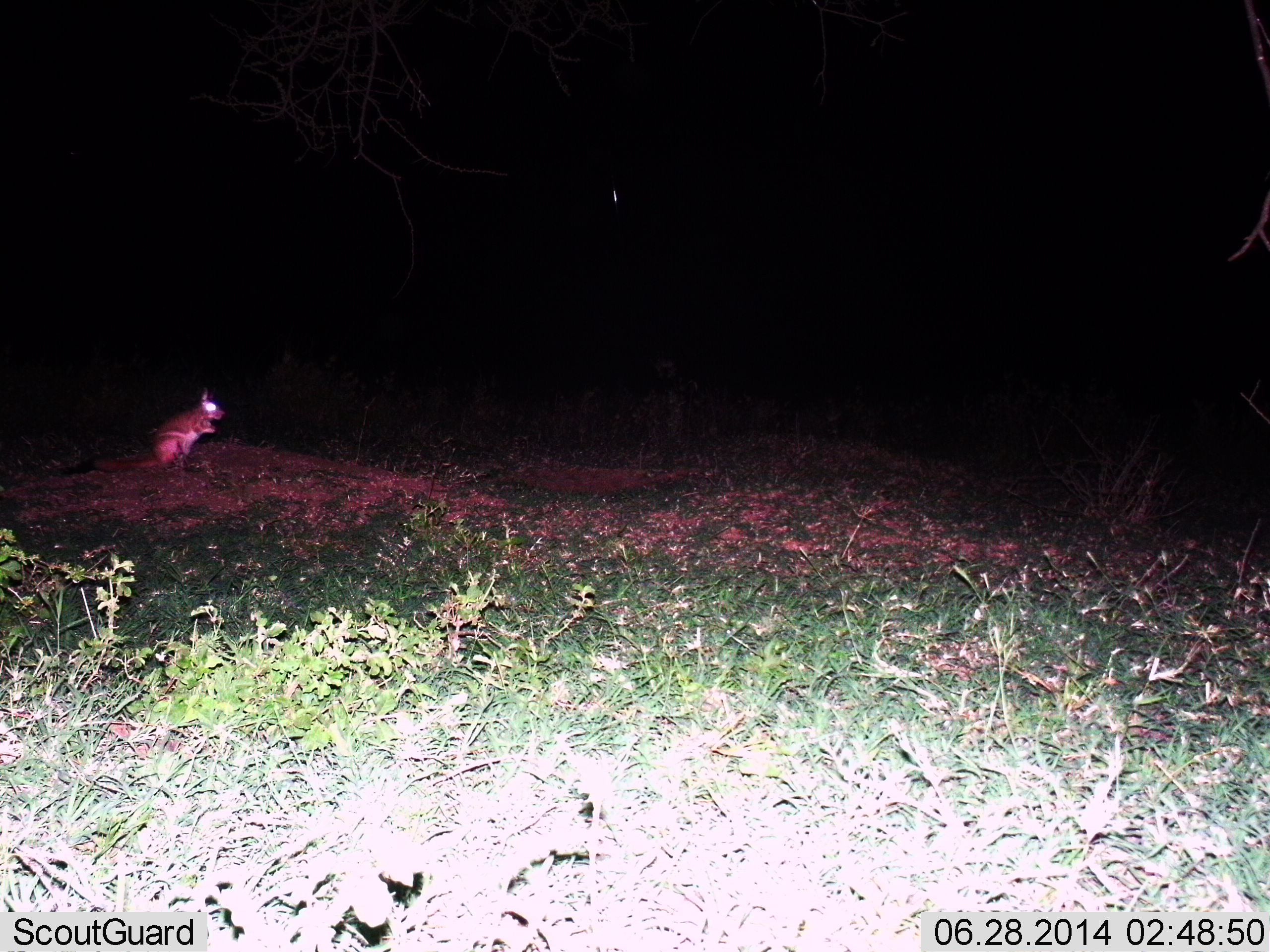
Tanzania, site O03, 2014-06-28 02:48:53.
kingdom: Animalia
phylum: Chordata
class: Mammalia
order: Rodentia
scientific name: Rodentia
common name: rodents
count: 1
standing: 100%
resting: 0%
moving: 0%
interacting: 0%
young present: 0%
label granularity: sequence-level